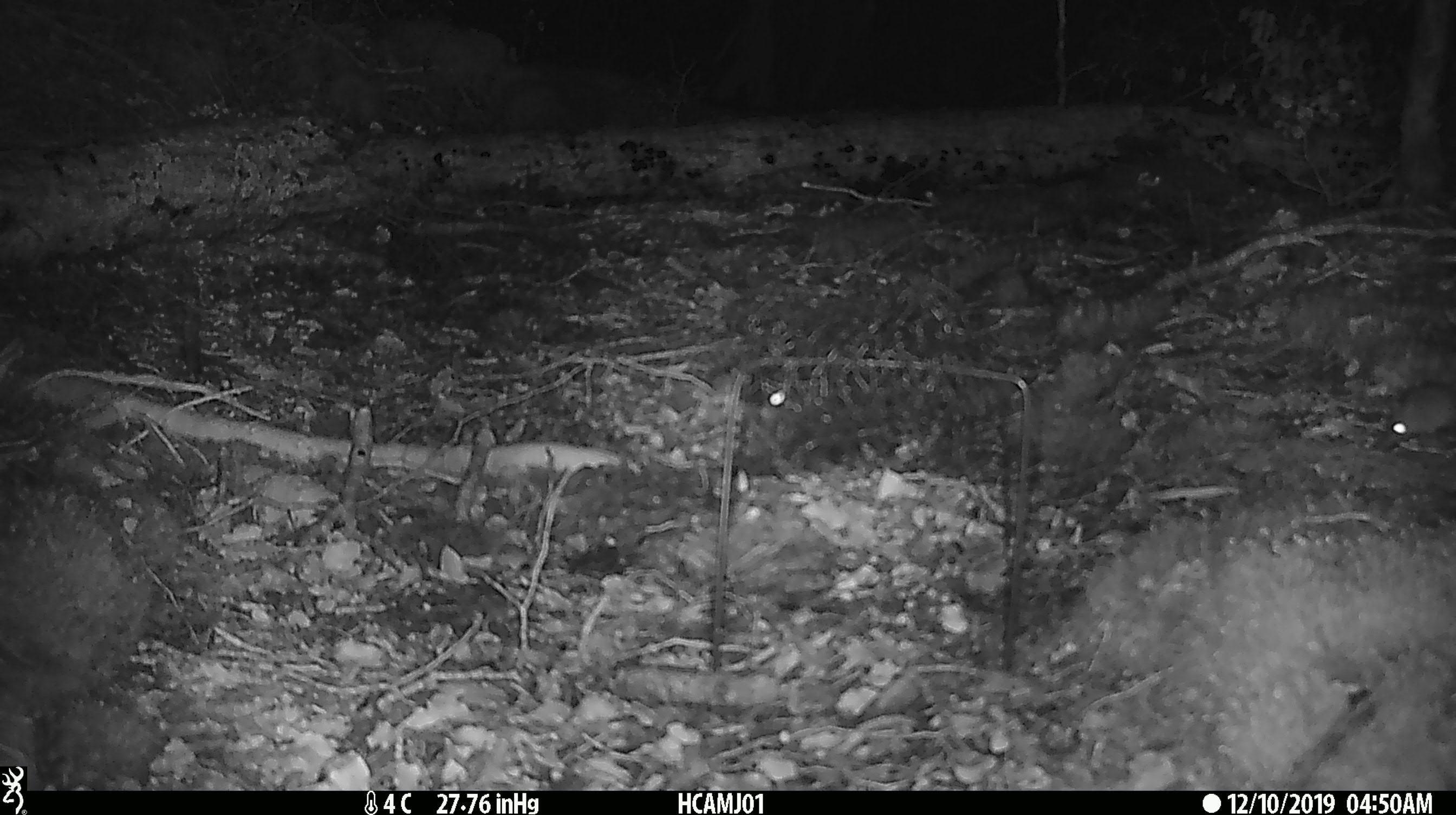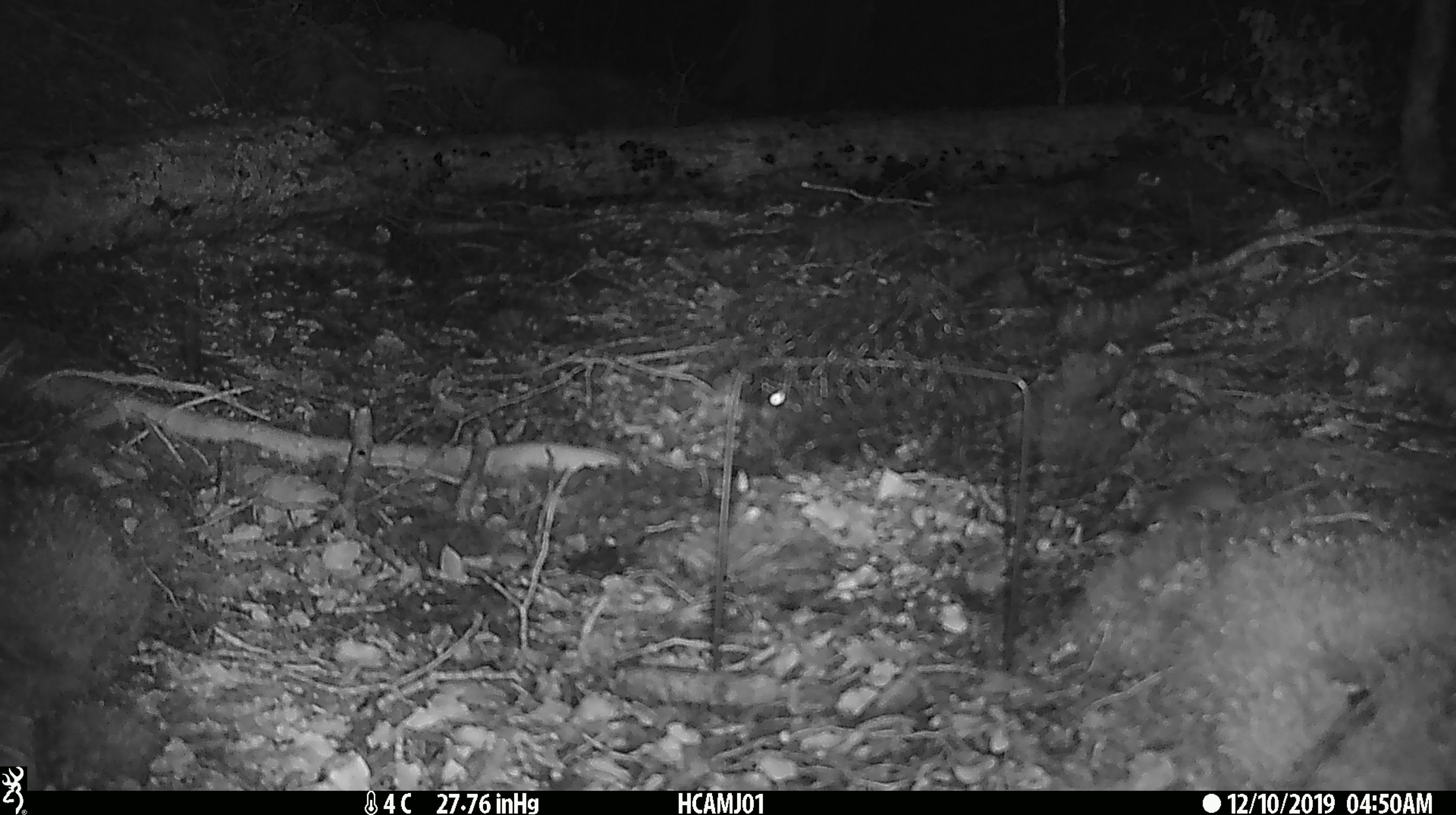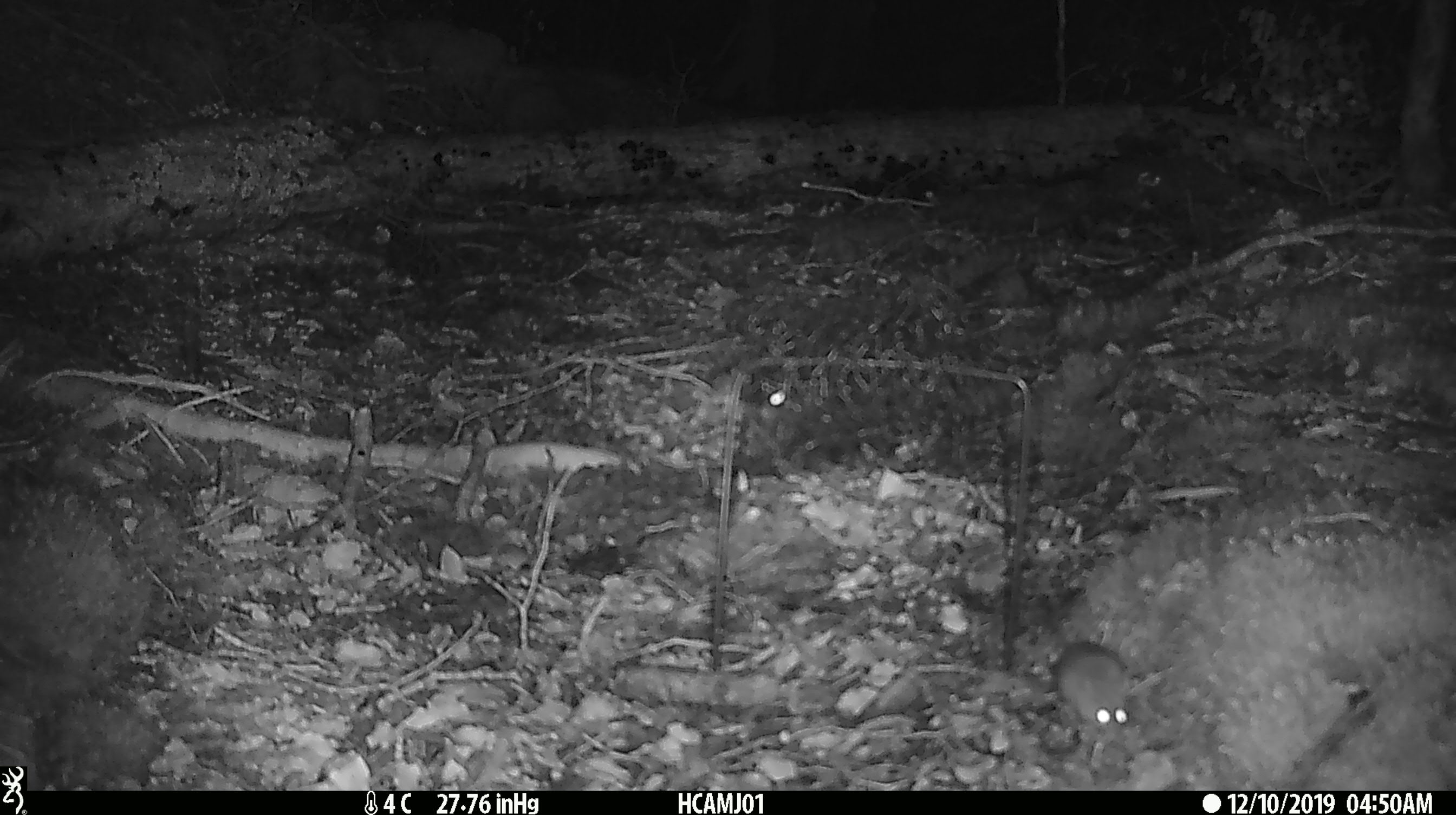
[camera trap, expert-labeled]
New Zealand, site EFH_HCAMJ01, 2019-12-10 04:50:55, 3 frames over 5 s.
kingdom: Animalia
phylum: Chordata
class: Mammalia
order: Rodentia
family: Muridae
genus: Mus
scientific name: Mus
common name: mouse